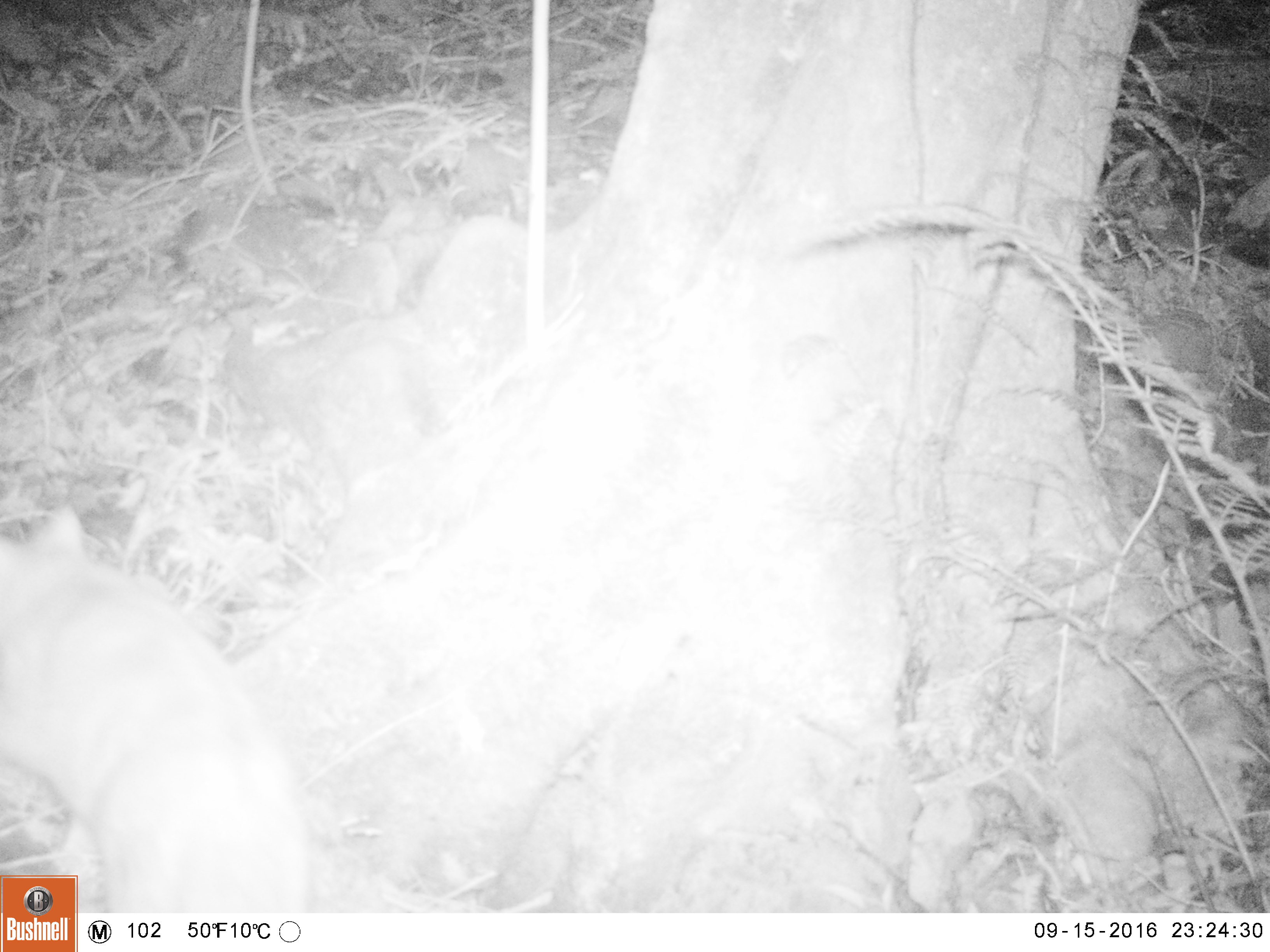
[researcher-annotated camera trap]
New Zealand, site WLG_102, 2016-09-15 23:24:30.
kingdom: Animalia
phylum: Chordata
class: Mammalia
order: Carnivora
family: Felidae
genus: Felis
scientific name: Felis catus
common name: domestic cat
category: cat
Cat (domestic cat) (Felis catus).